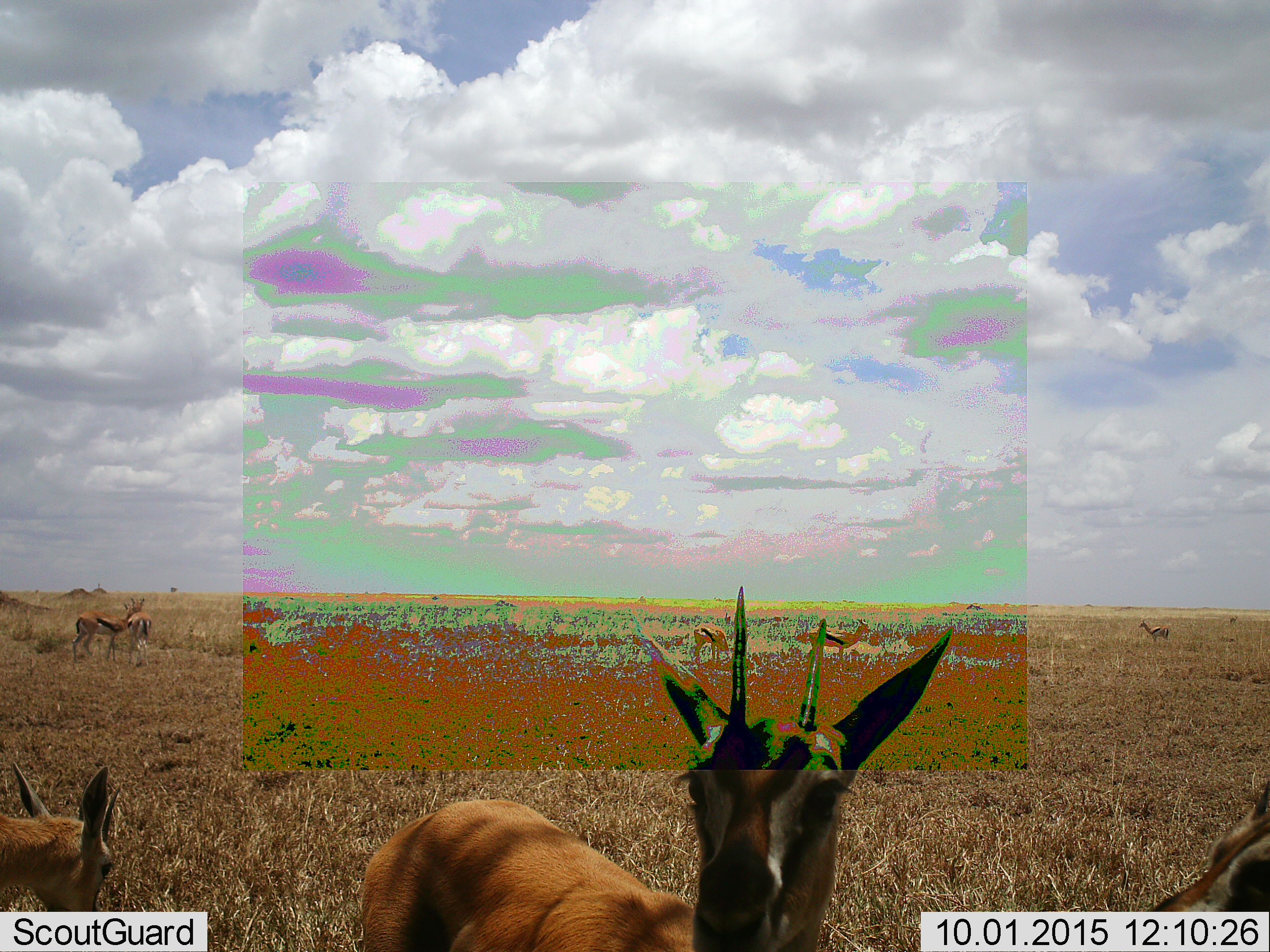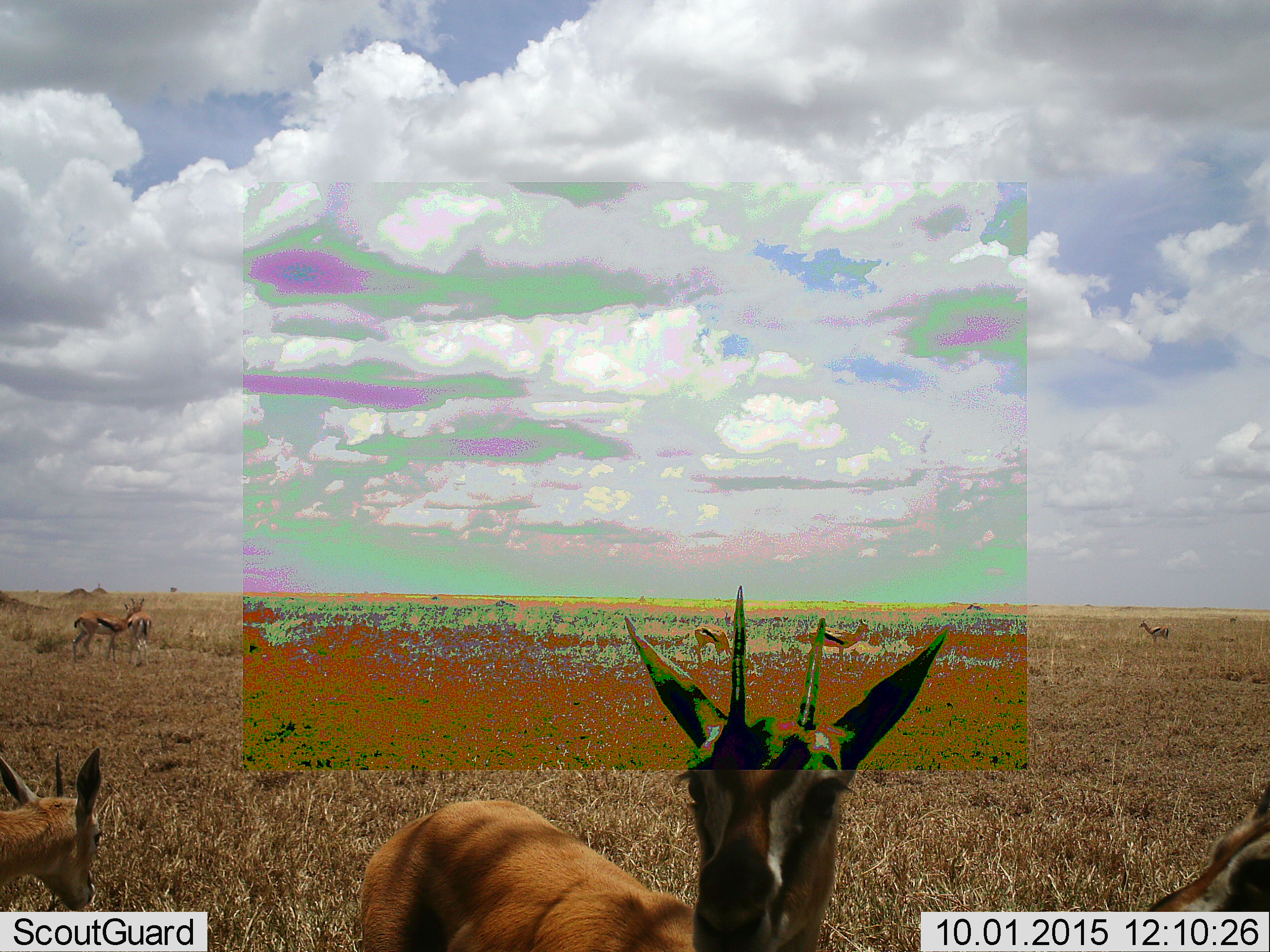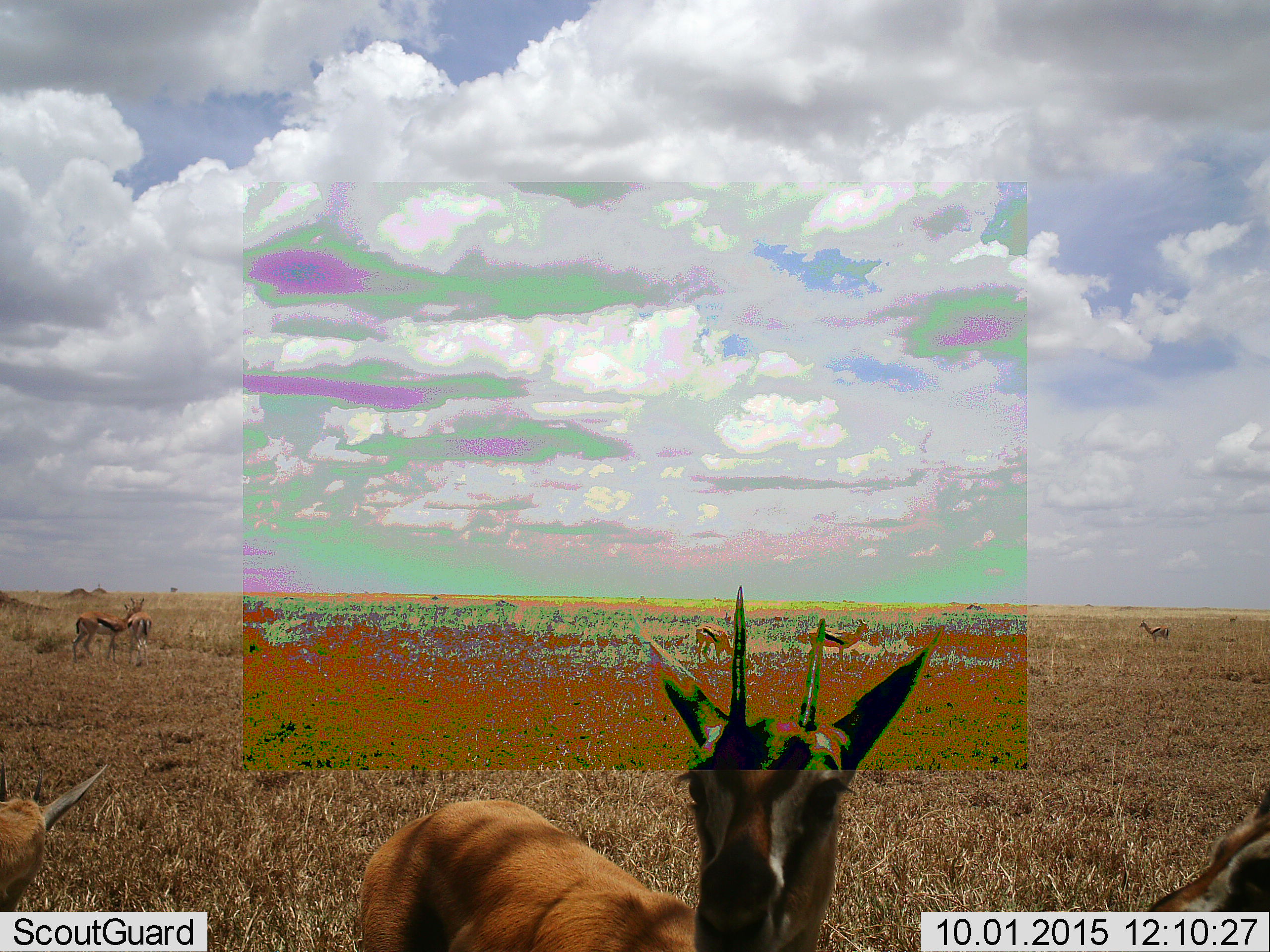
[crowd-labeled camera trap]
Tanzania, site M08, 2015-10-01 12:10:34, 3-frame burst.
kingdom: Animalia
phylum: Chordata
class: Mammalia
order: Artiodactyla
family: Bovidae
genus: Eudorcas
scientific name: Eudorcas thomsonii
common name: thomson's gazelle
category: gazellethomsons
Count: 7.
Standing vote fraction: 100%.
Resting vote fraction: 0%.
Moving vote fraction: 12%.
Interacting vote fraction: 0%.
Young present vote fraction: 25%.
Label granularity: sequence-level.